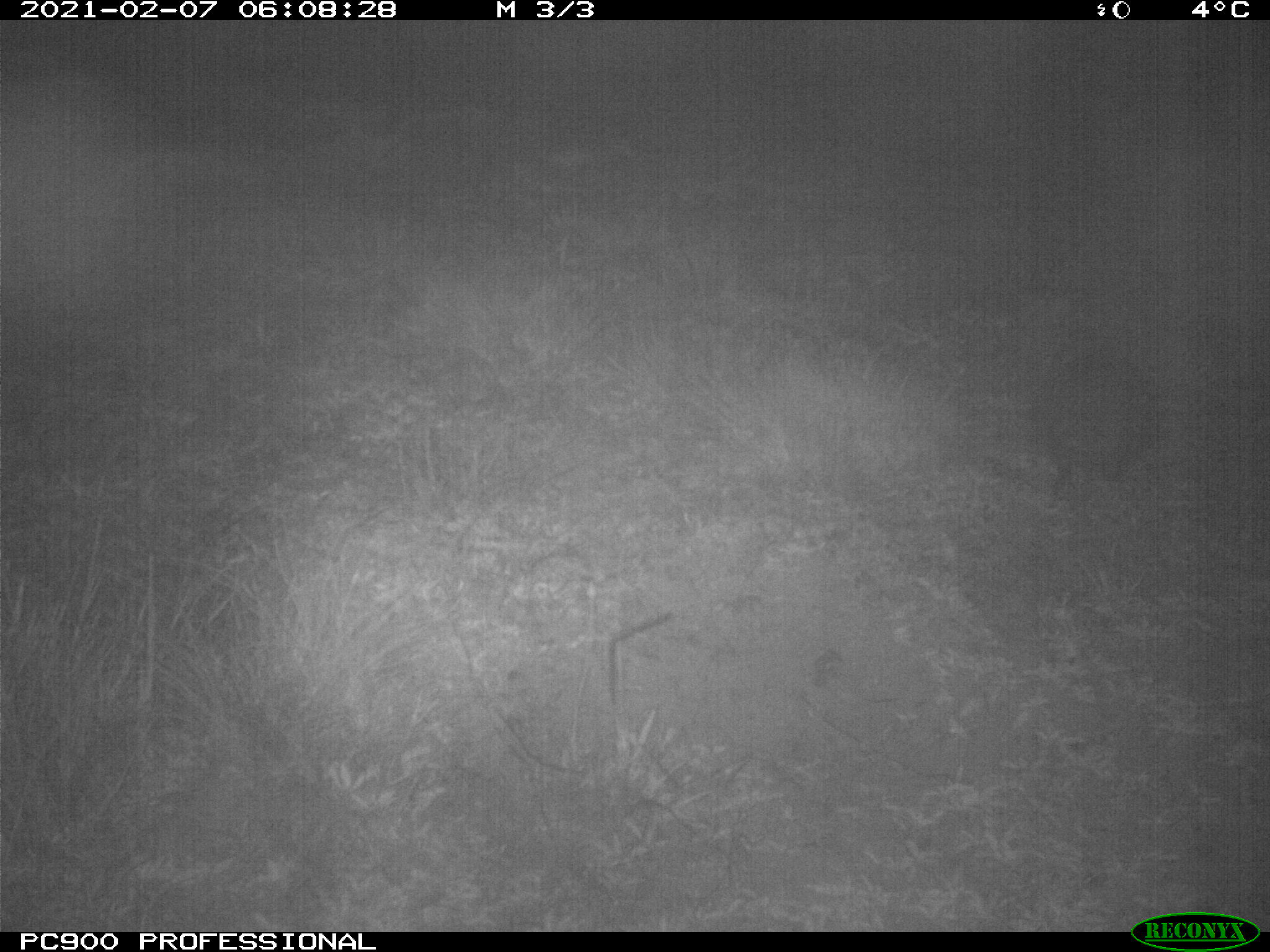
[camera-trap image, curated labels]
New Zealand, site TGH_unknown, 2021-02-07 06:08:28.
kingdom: Animalia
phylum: Chordata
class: Mammalia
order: Eulipotyphla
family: Erinaceidae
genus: Erinaceus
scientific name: Erinaceus europaeus europaeus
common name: european hedgehog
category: hedgehog